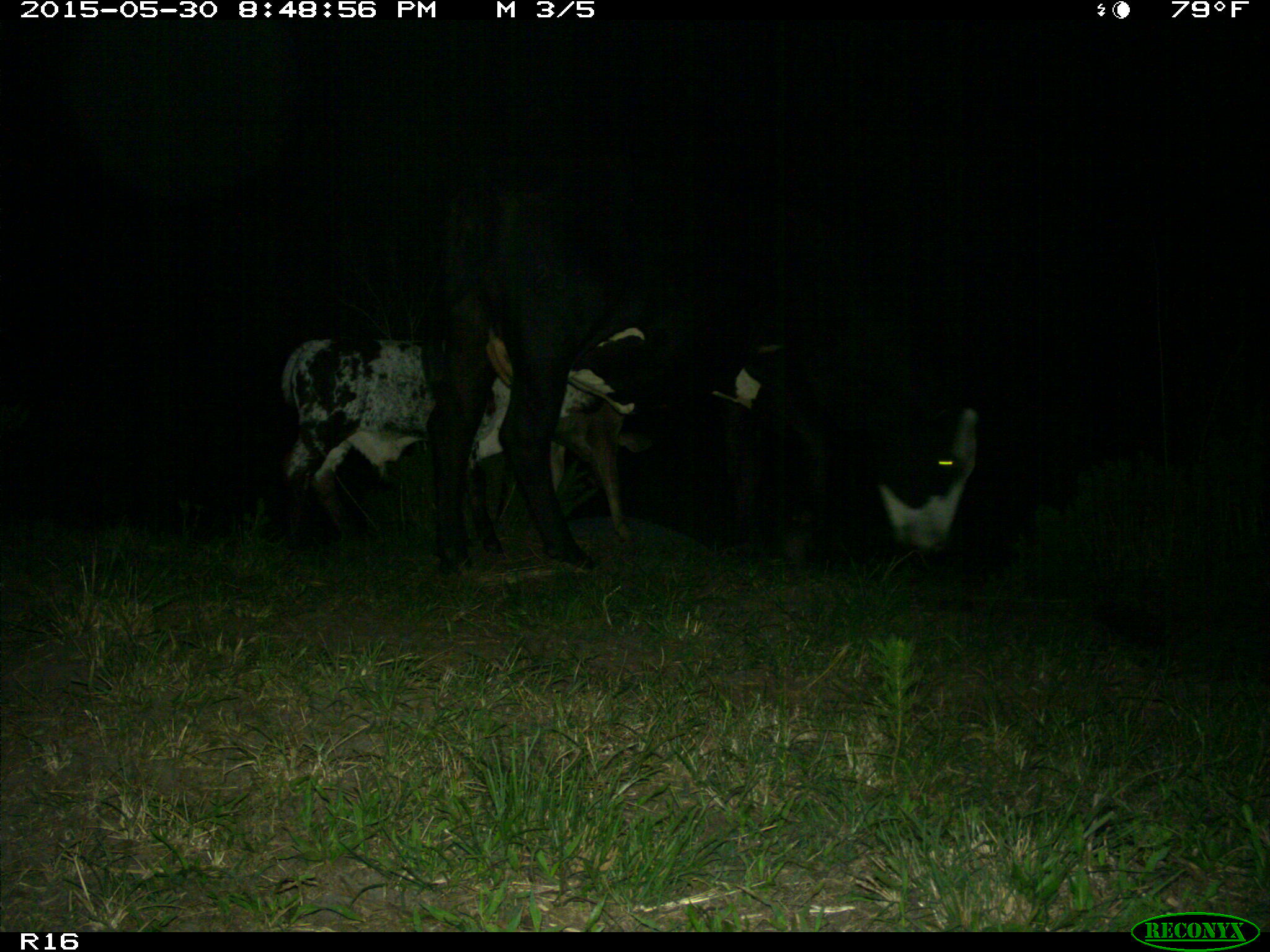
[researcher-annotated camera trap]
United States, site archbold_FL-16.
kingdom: Animalia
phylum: Chordata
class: Mammalia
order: Artiodactyla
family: Bovidae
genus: Bos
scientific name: Bos taurus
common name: domestic cow